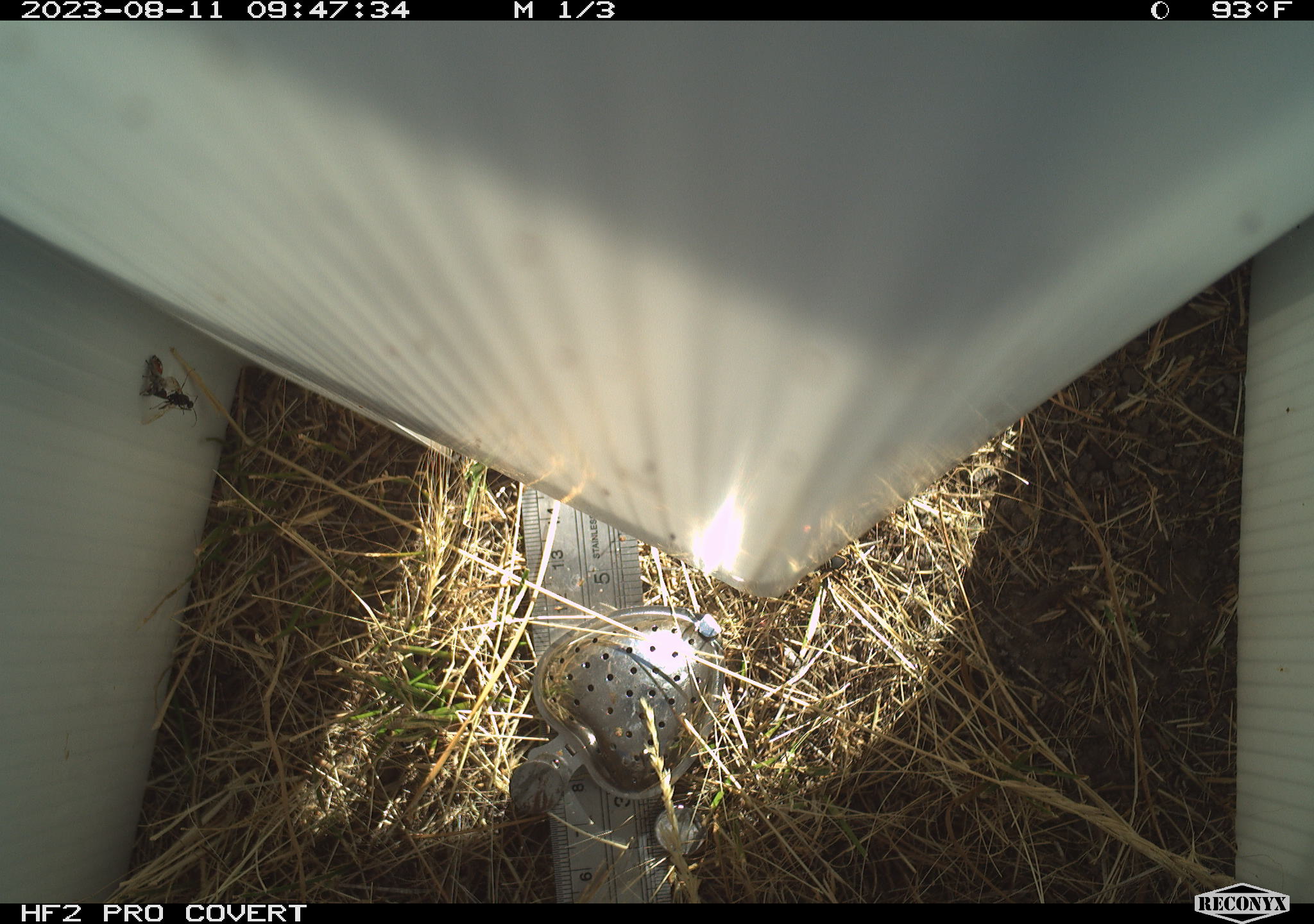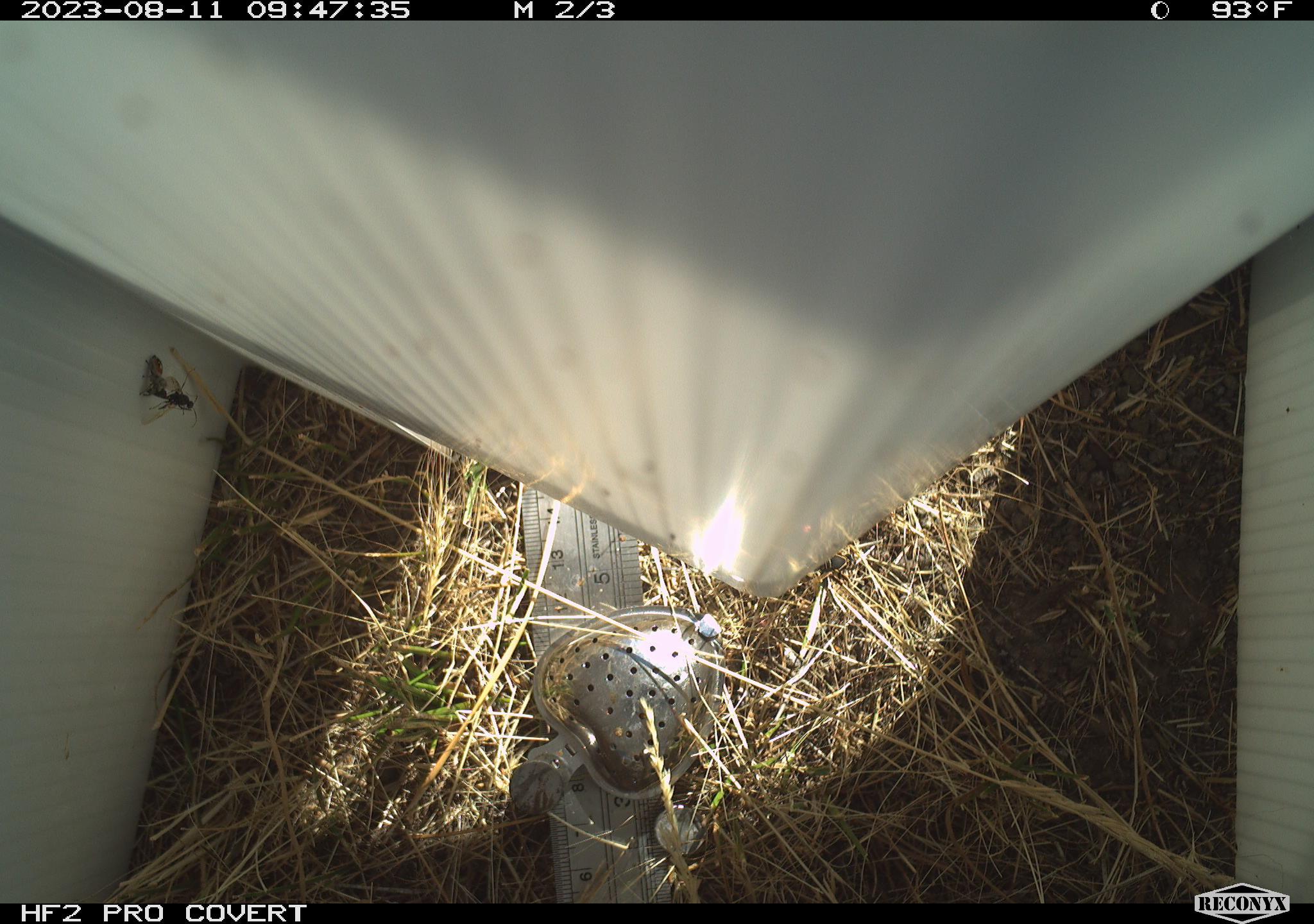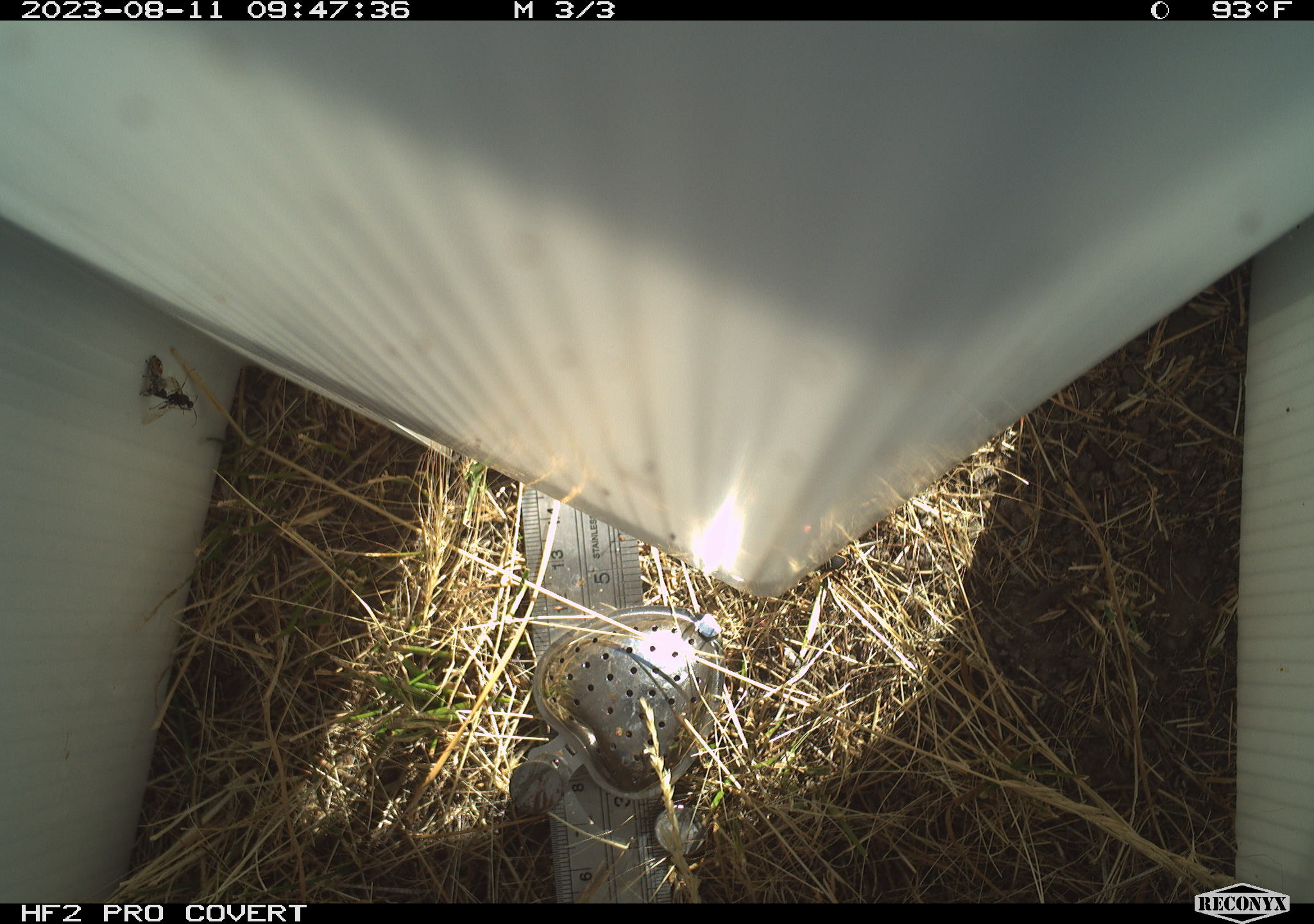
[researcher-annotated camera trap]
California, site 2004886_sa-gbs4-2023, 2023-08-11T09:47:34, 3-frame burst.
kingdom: Animalia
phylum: Arthropoda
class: Insecta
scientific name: Insecta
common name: insect